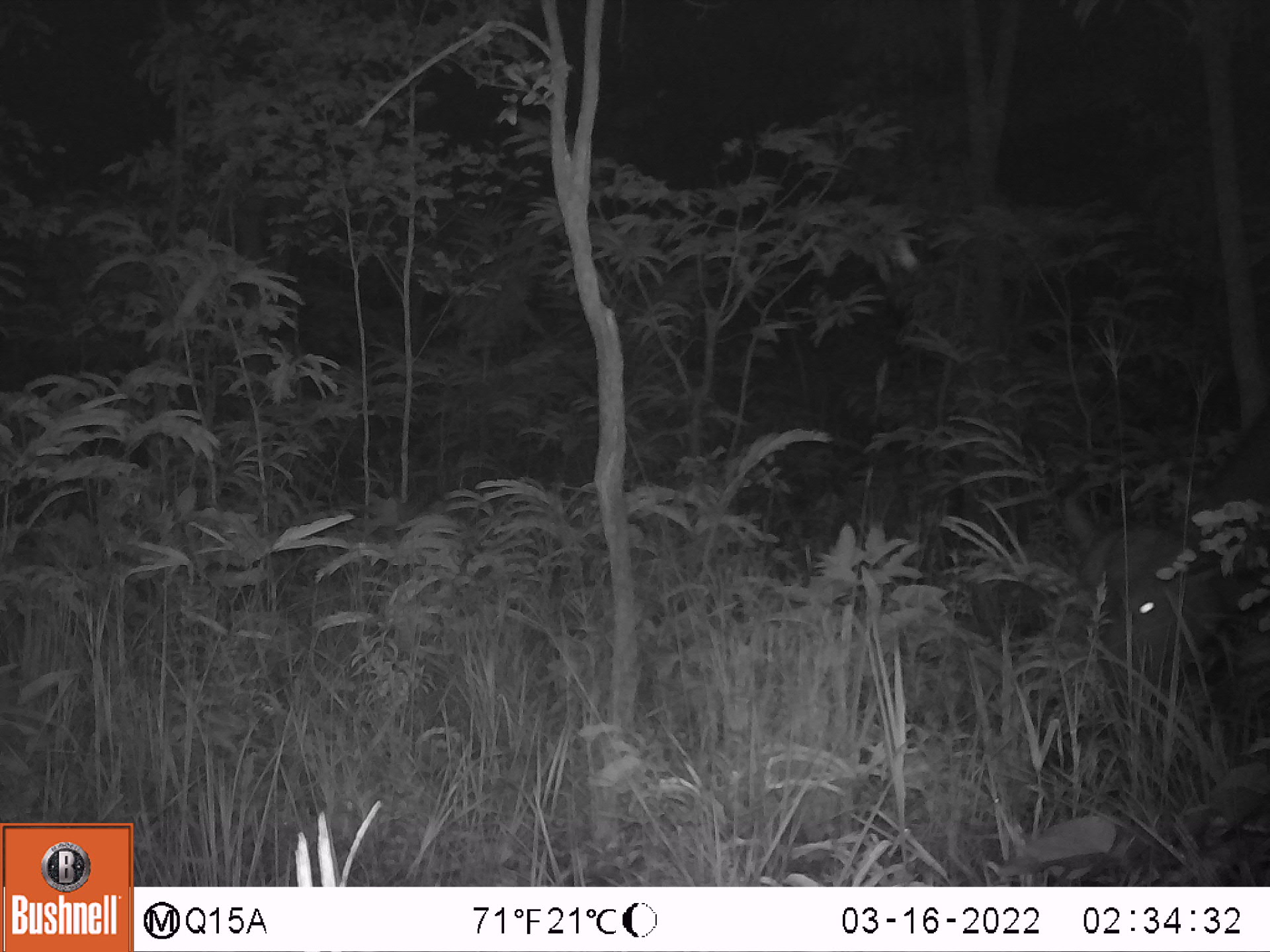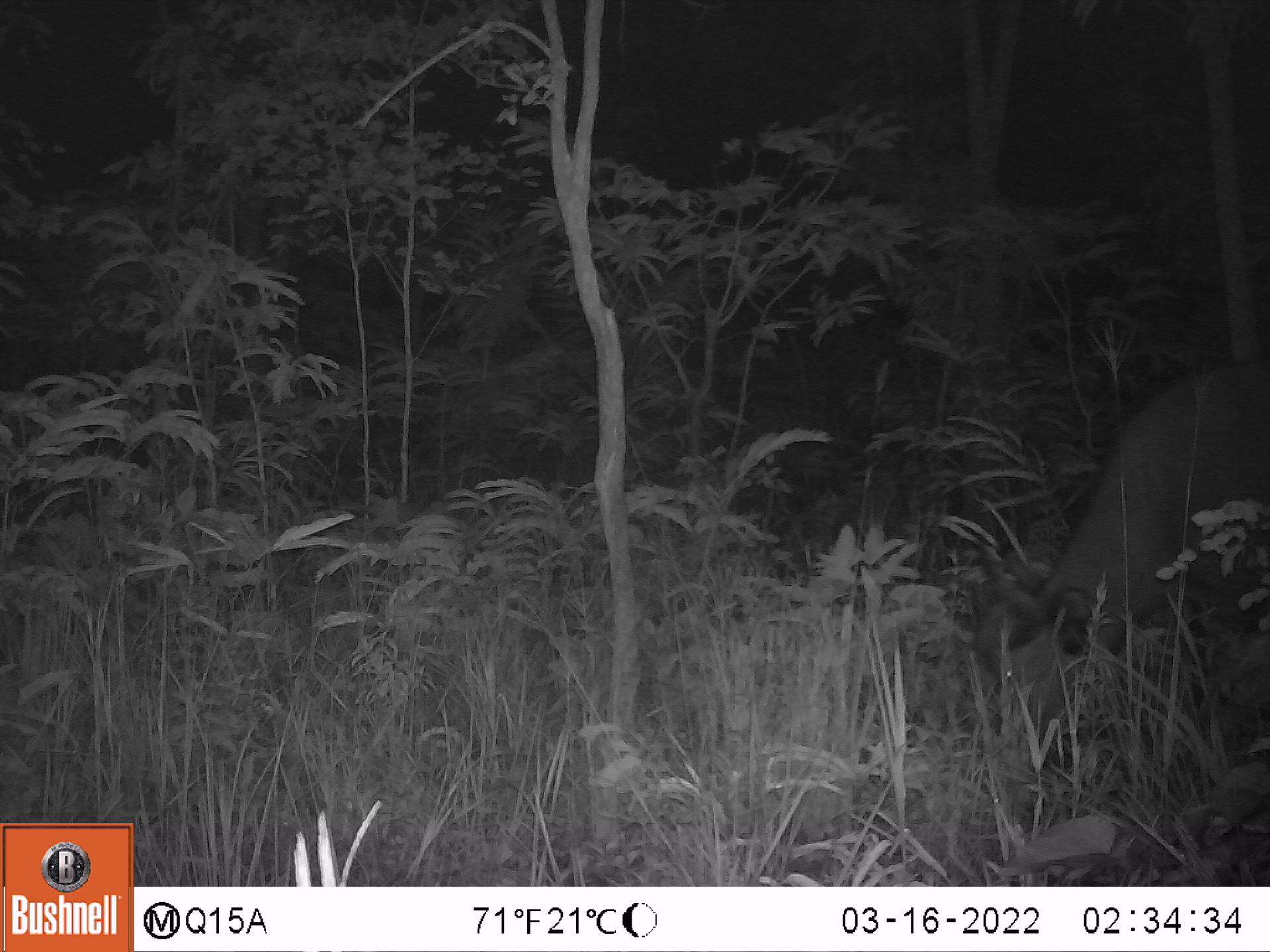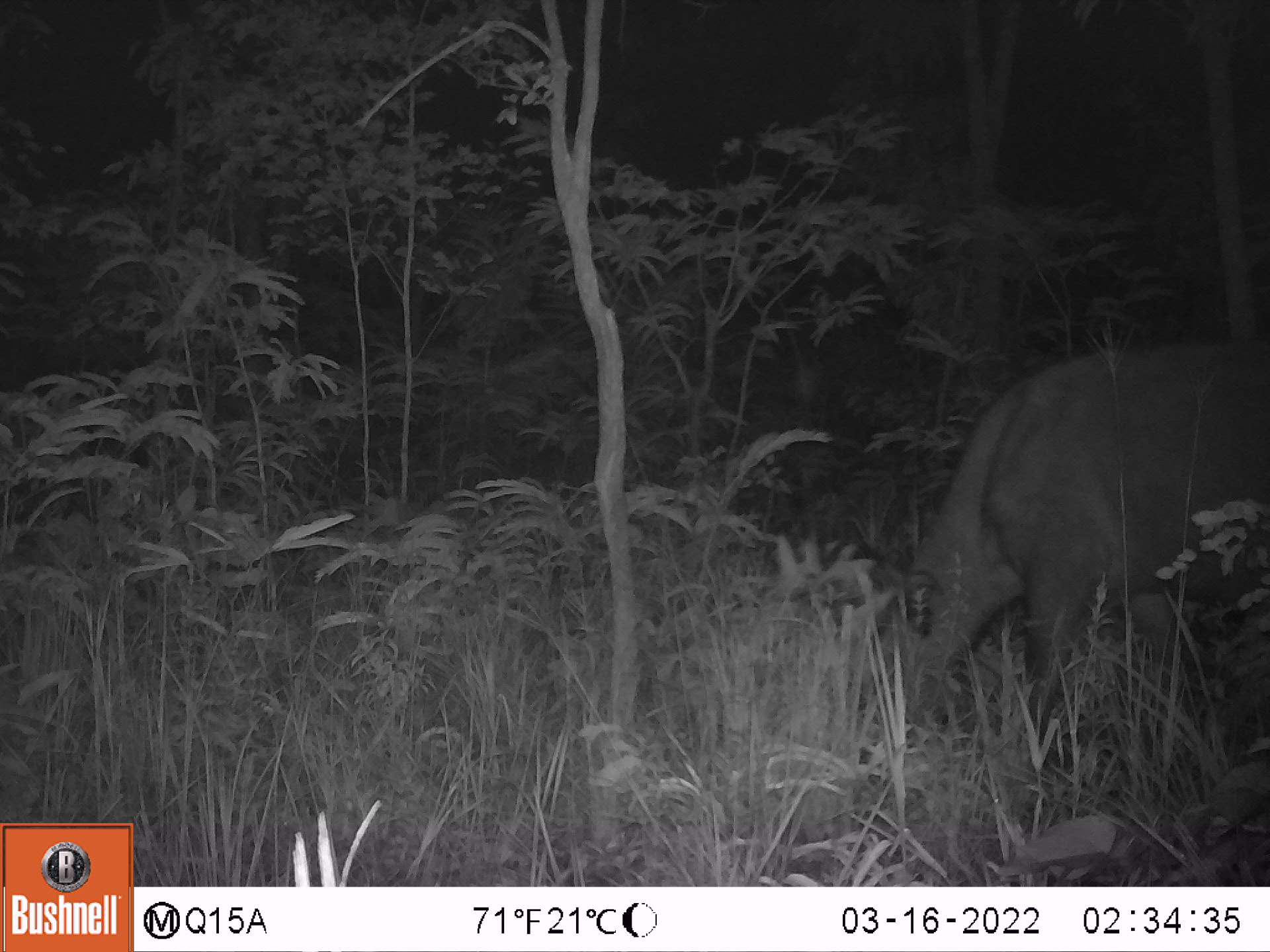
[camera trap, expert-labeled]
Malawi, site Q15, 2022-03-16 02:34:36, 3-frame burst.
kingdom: Animalia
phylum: Chordata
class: Mammalia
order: Artiodactyla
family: Bovidae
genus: Syncerus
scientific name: Syncerus caffer caffer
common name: cape buffalo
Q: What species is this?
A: Cape buffalo (Syncerus caffer caffer).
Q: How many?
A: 1.